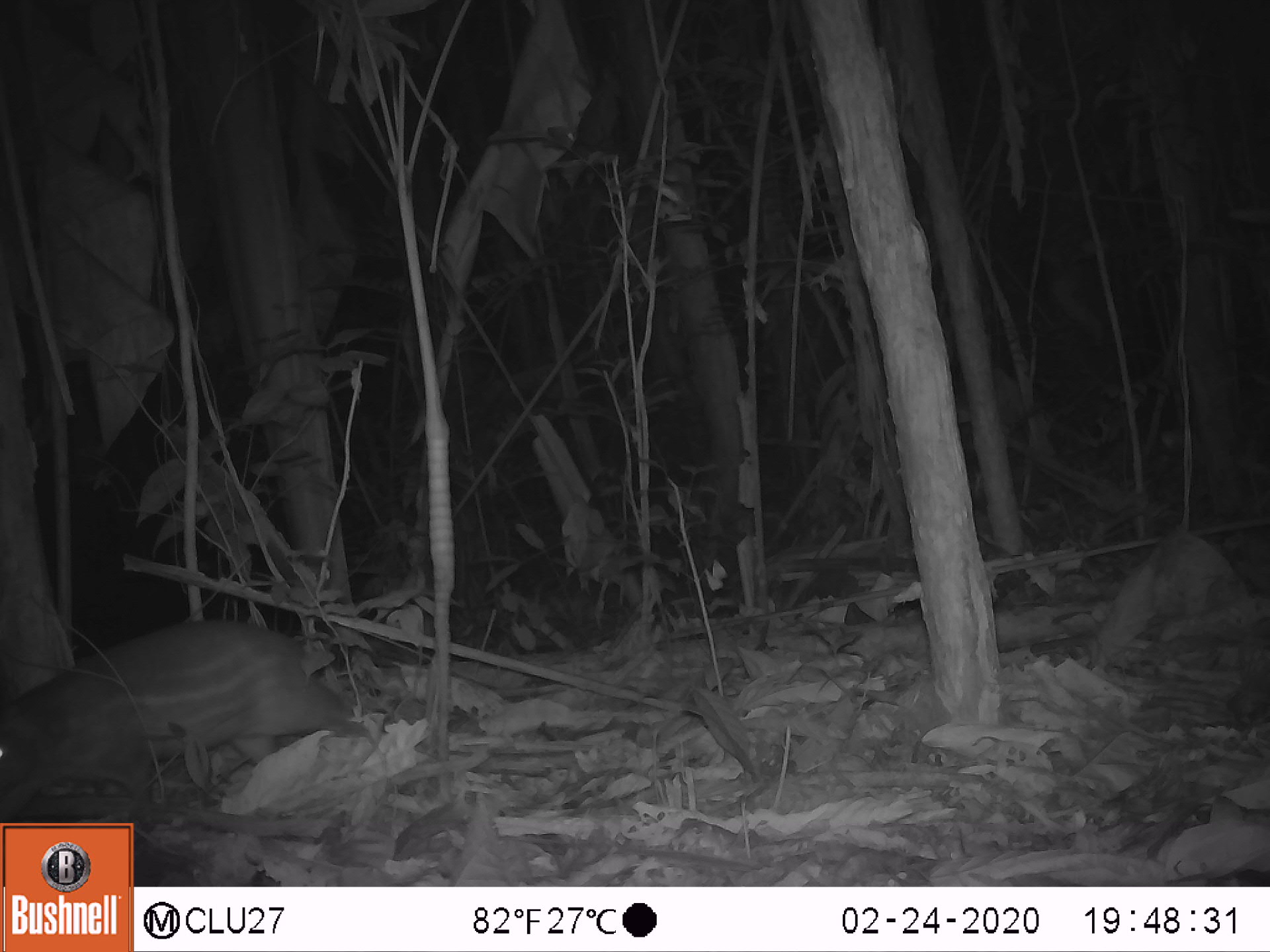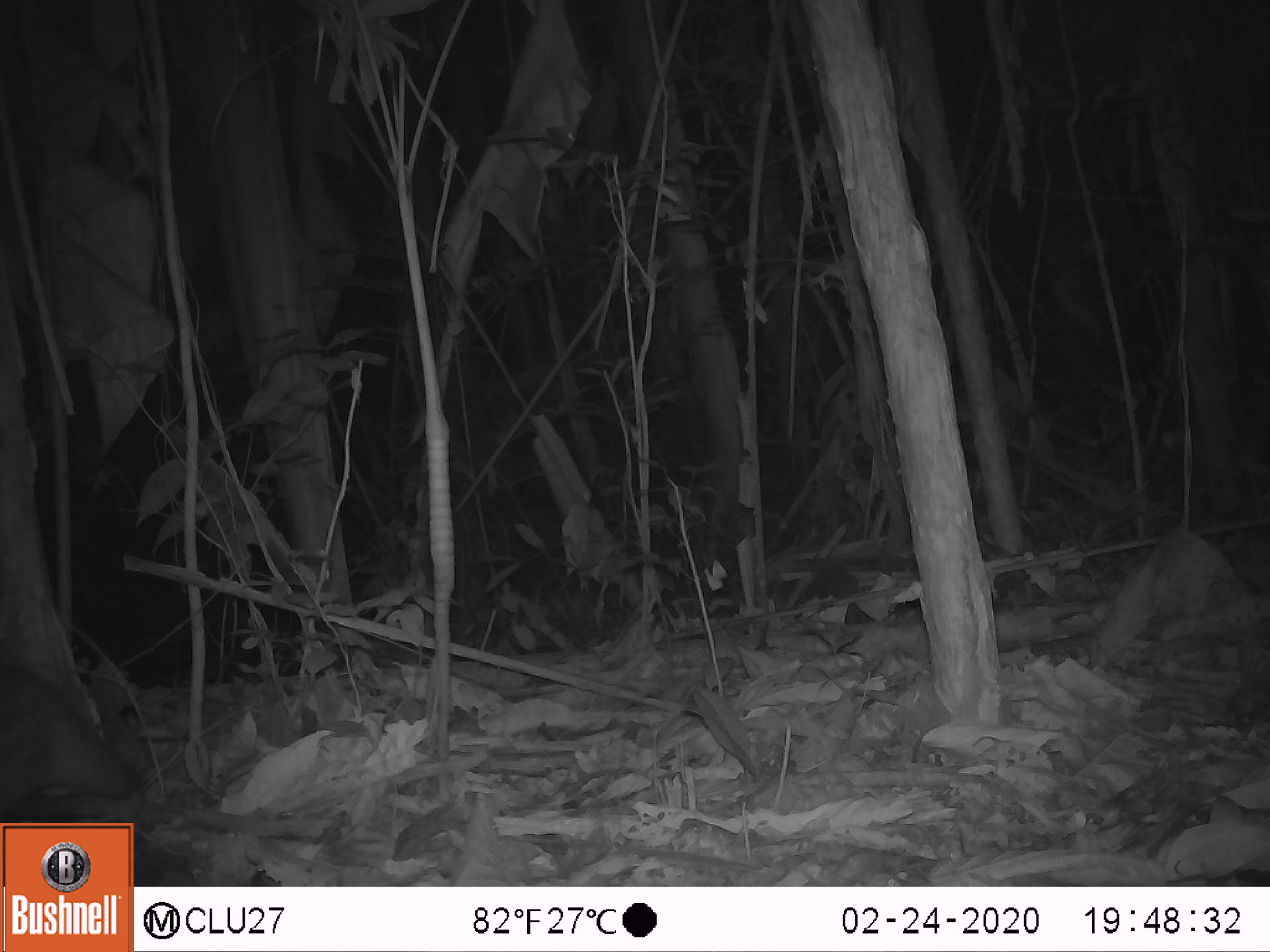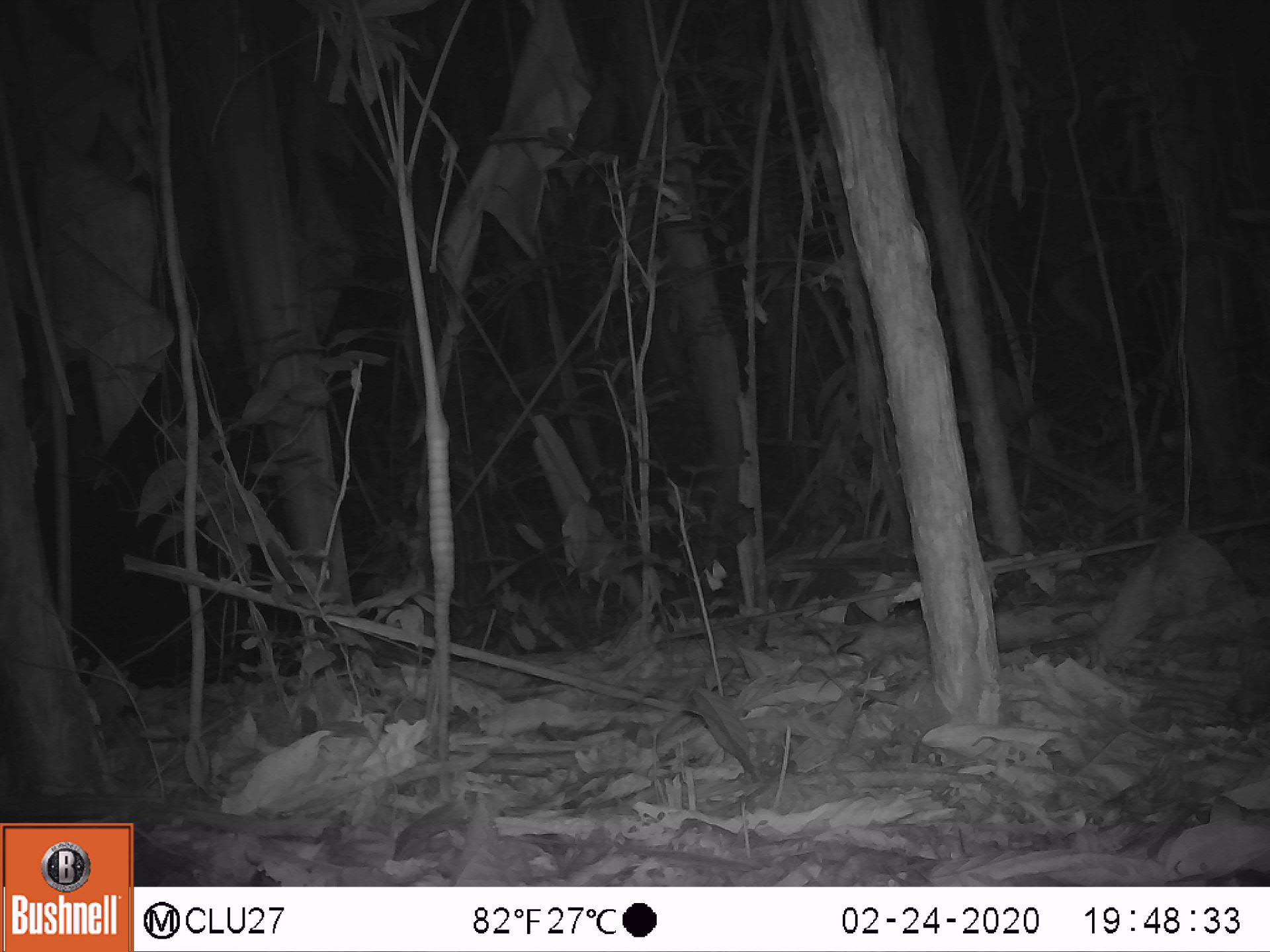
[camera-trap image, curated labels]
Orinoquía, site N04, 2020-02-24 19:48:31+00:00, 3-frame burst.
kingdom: Animalia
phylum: Chordata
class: Mammalia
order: Rodentia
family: Cuniculidae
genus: Cuniculus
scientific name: Cuniculus paca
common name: spotted paca